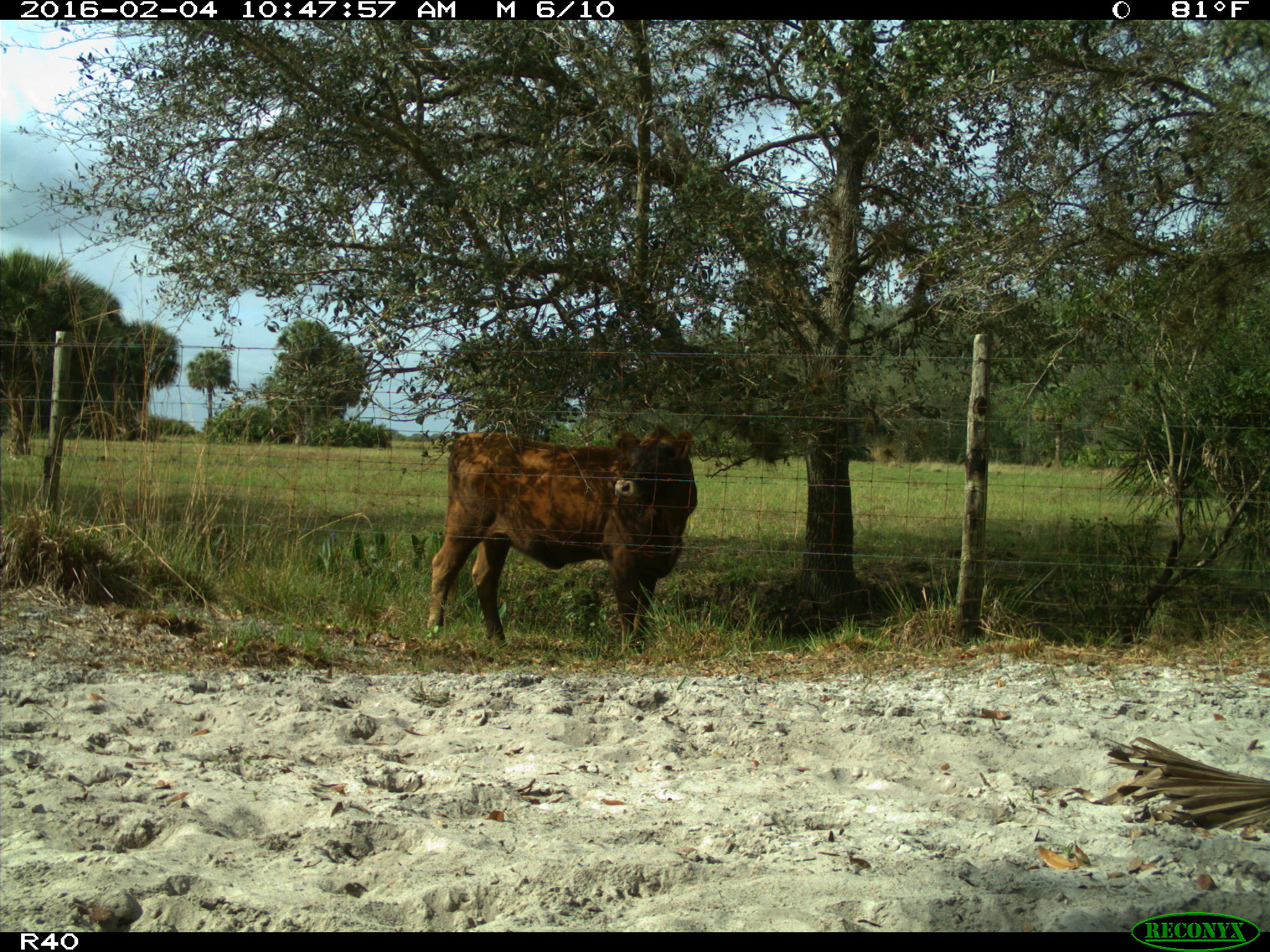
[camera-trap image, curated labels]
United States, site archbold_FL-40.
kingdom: Animalia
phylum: Chordata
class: Mammalia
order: Artiodactyla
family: Bovidae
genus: Bos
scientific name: Bos taurus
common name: domestic cow